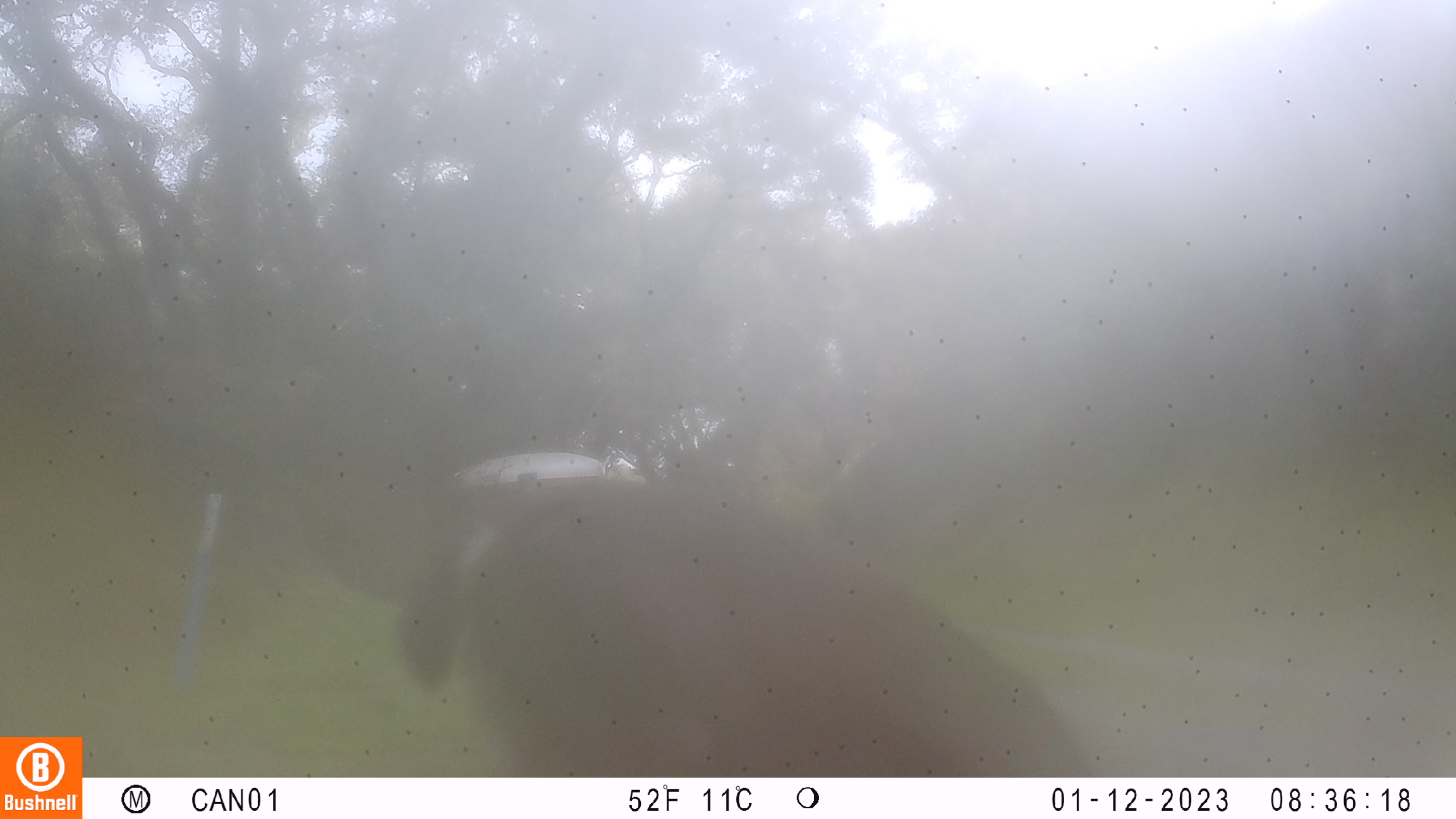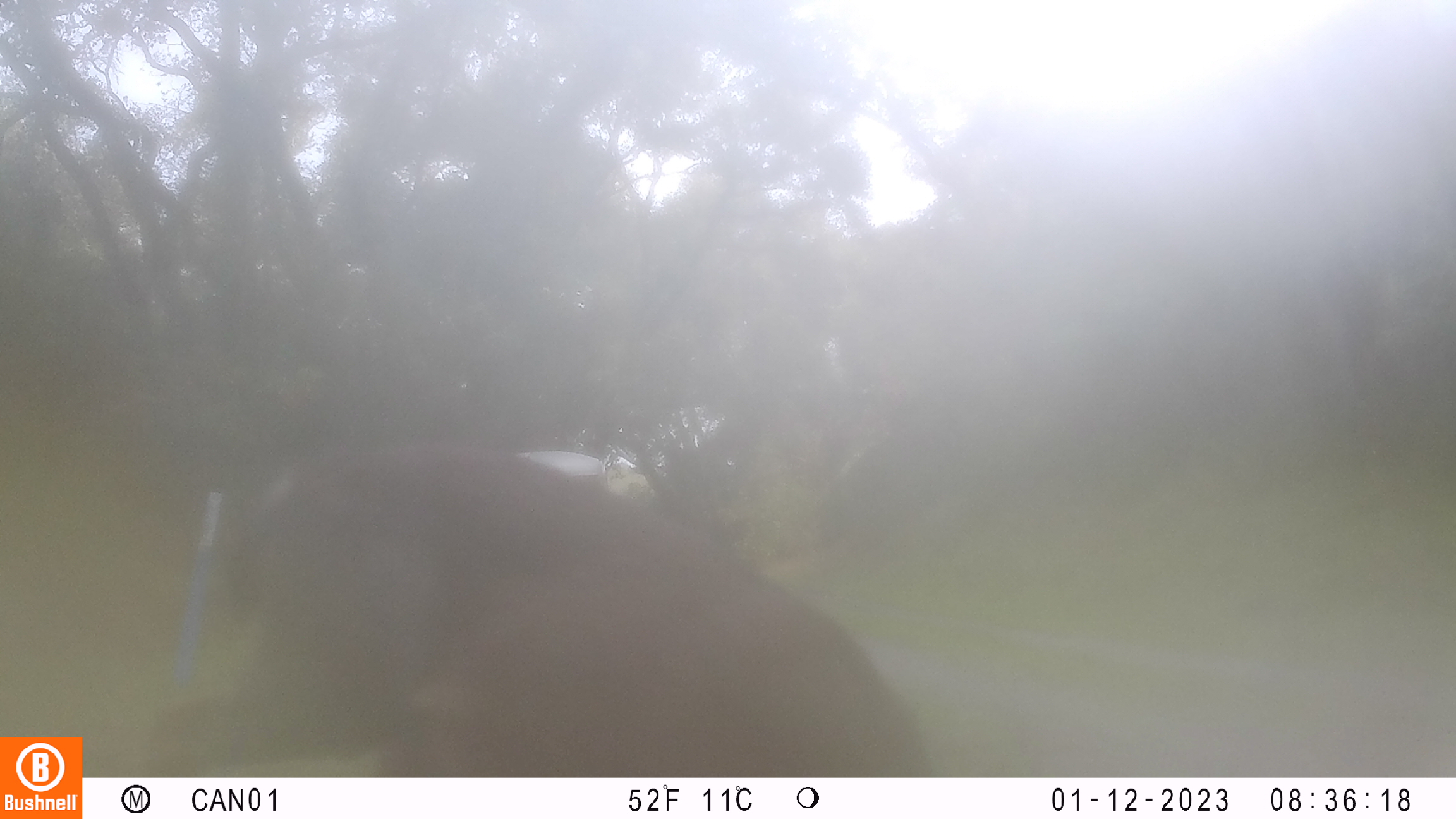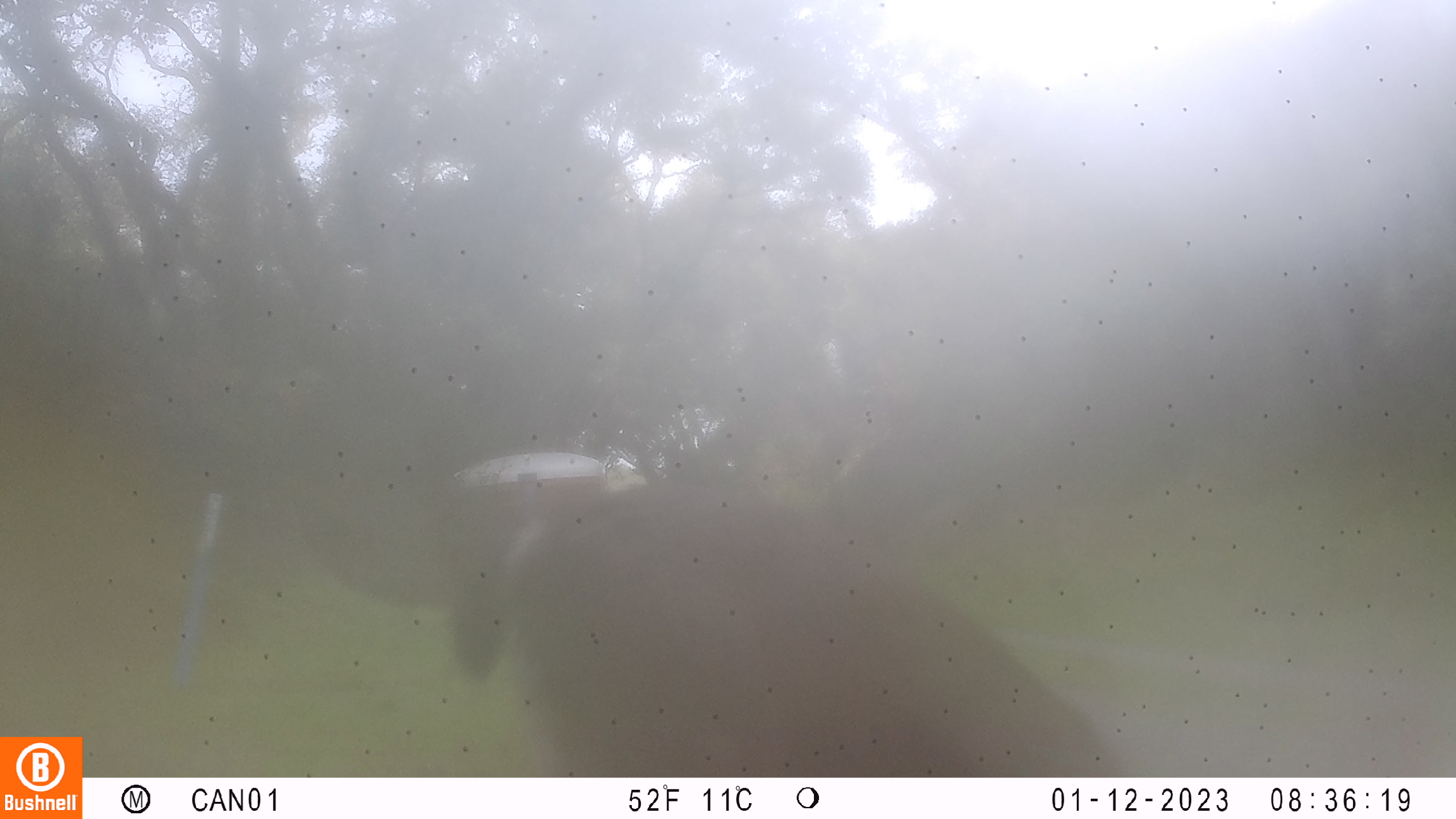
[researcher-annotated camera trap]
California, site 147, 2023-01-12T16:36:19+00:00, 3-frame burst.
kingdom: Animalia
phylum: Chordata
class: Mammalia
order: Artiodactyla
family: Cervidae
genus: Odocoileus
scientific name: Odocoileus hemionus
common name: mule deer